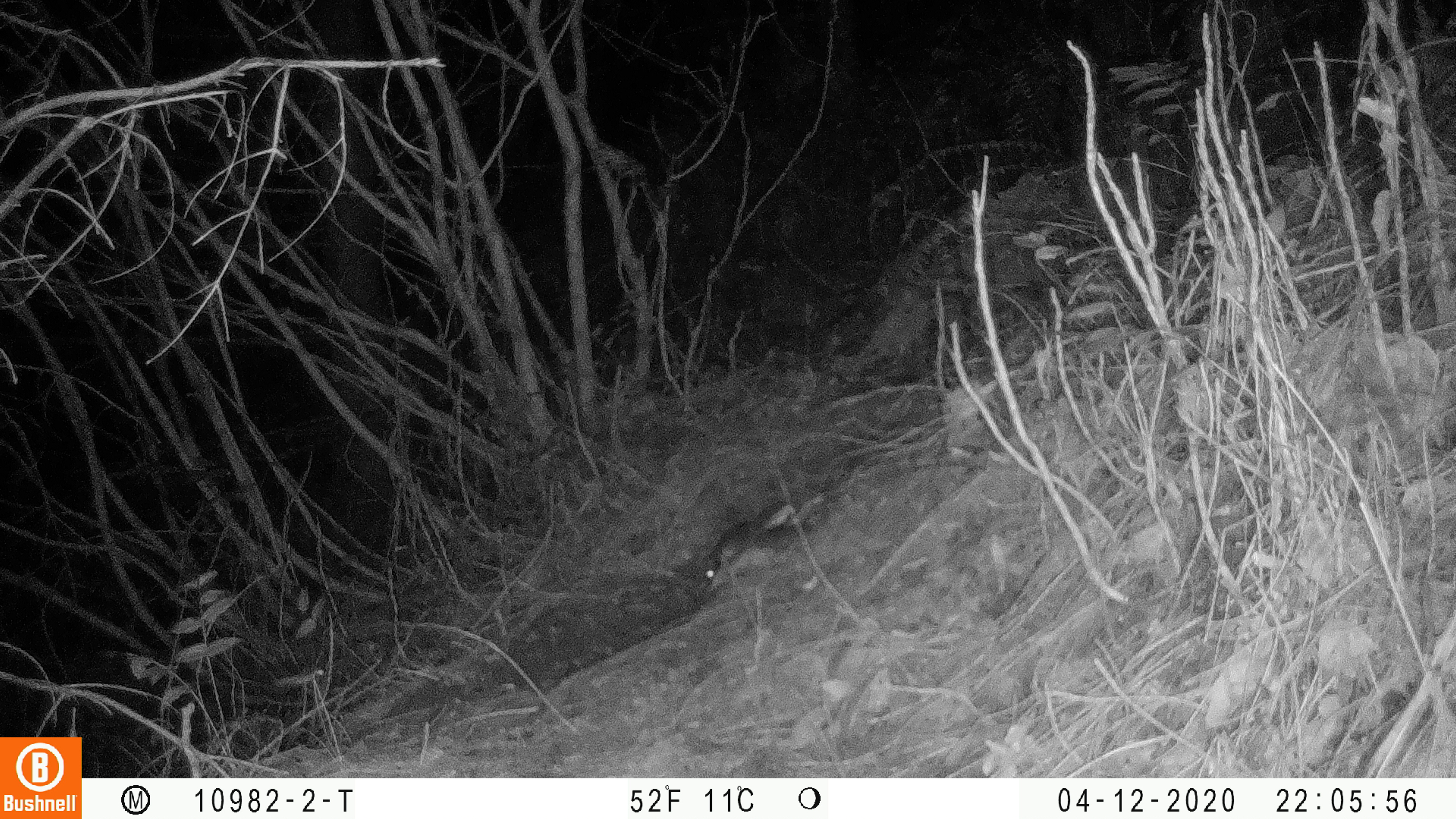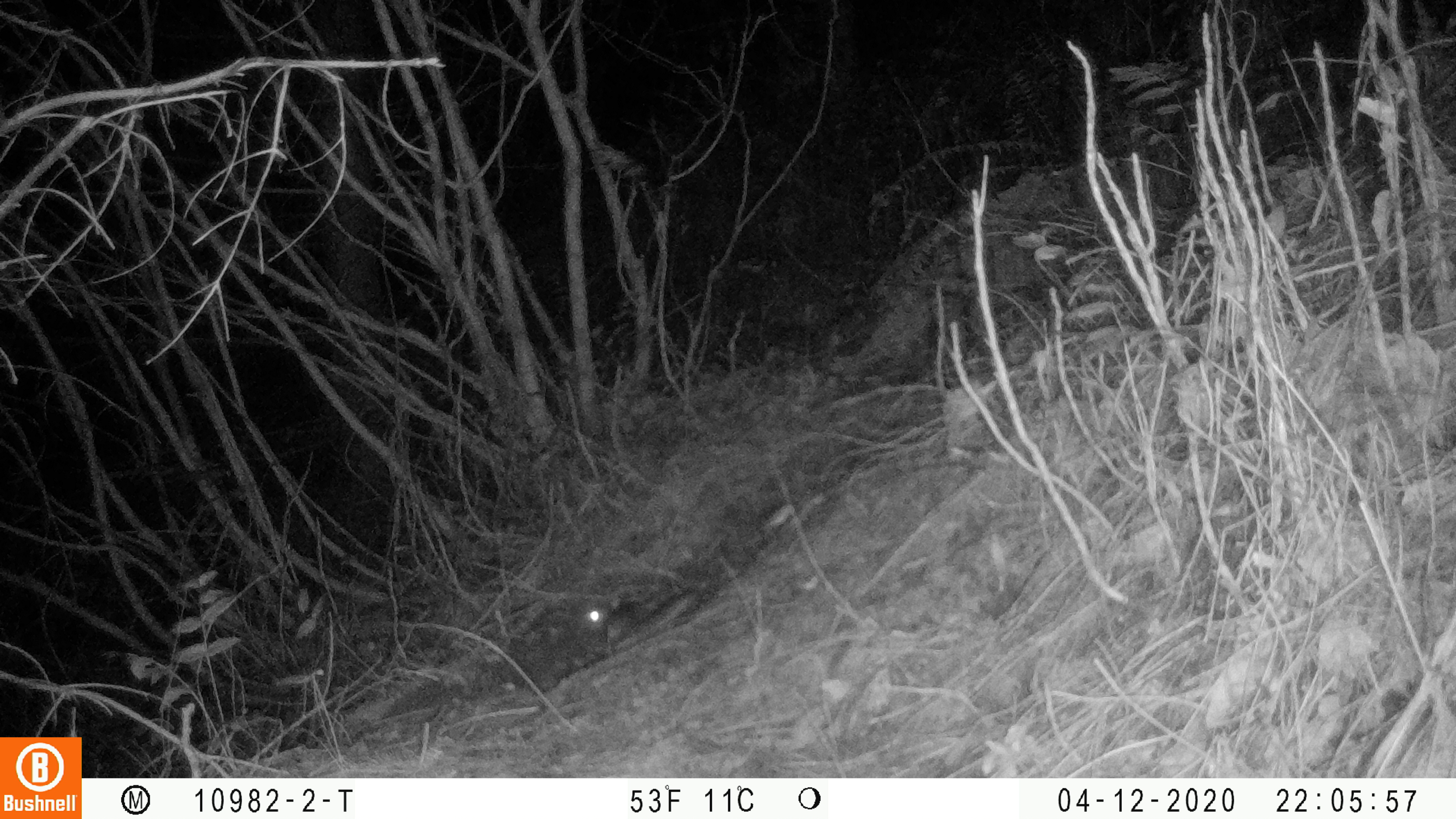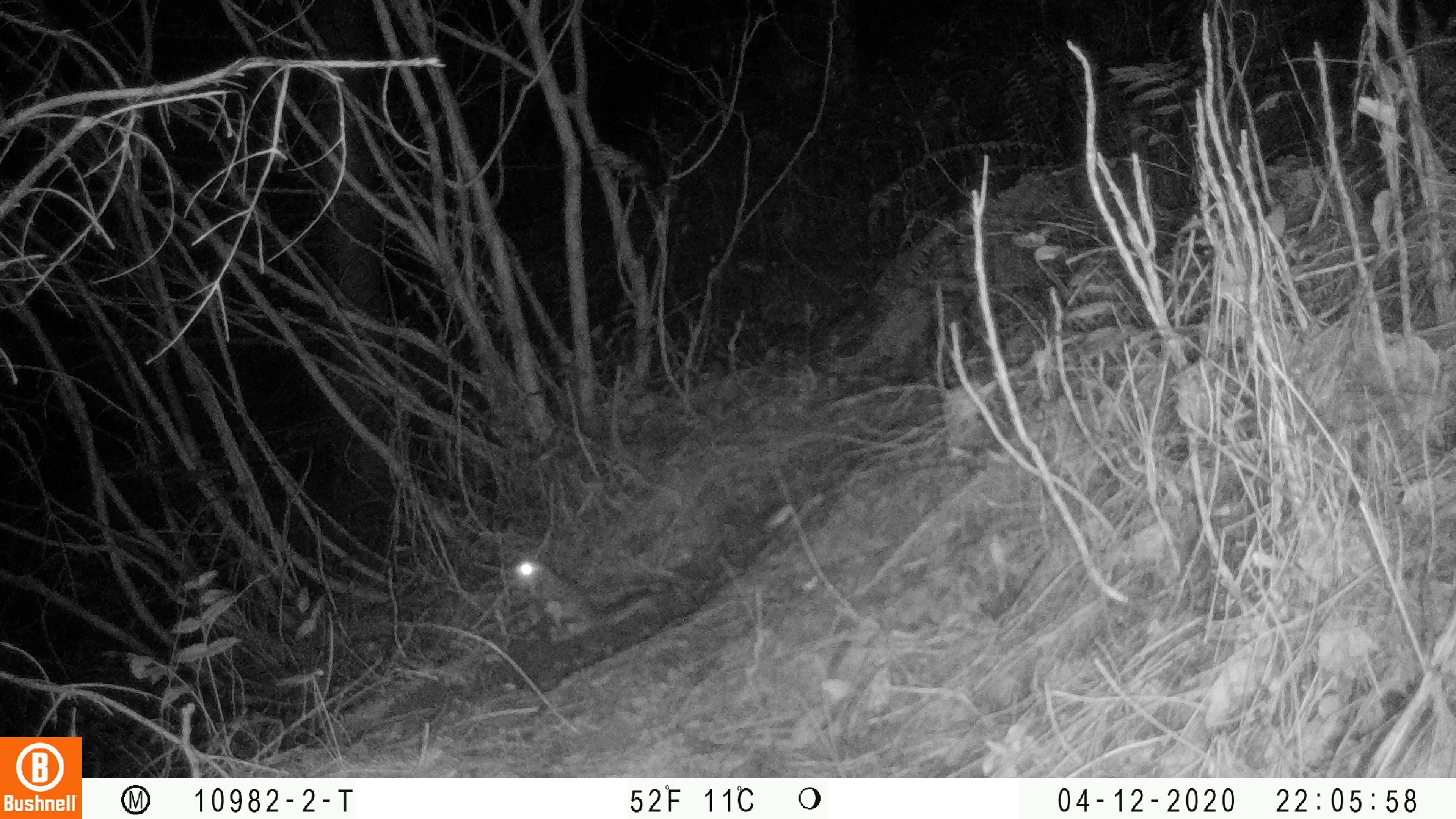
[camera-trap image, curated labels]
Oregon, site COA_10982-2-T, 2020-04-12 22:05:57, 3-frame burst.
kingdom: Animalia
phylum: Chordata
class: Mammalia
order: Rodentia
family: Sciuridae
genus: Glaucomys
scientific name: Glaucomys oregonensis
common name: humboldt's flying squirrel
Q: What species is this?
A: Humboldt's flying squirrel (Glaucomys oregonensis).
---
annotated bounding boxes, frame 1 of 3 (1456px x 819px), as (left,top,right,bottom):
humboldt's flying squirrel: (693,504,827,601)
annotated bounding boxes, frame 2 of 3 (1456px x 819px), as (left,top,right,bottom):
humboldt's flying squirrel: (572,578,710,672)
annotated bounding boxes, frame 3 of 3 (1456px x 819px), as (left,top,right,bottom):
humboldt's flying squirrel: (507,548,660,648)